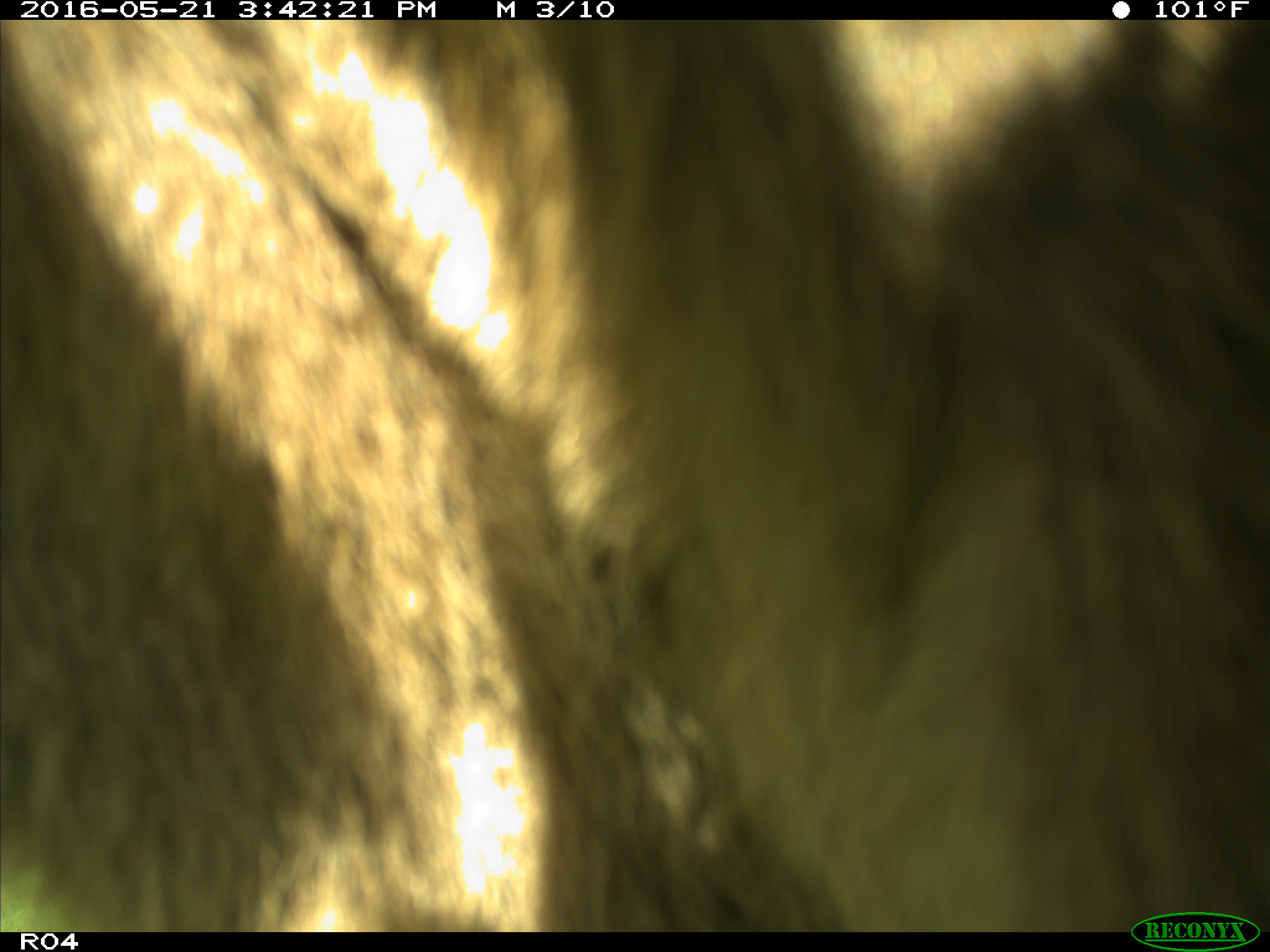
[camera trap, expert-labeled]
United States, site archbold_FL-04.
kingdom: Animalia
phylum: Chordata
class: Mammalia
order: Artiodactyla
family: Bovidae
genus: Bos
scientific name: Bos taurus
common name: domestic cow